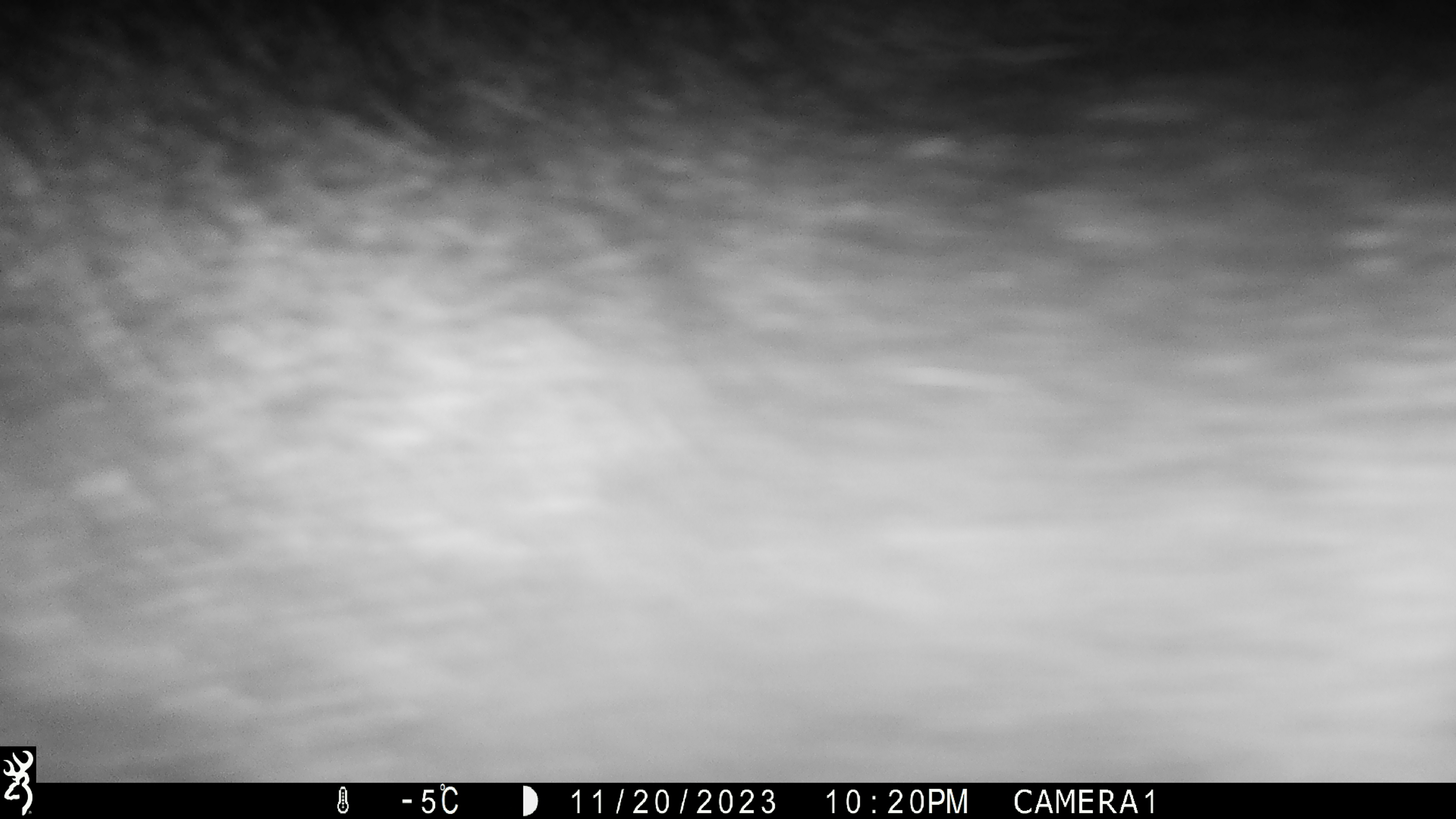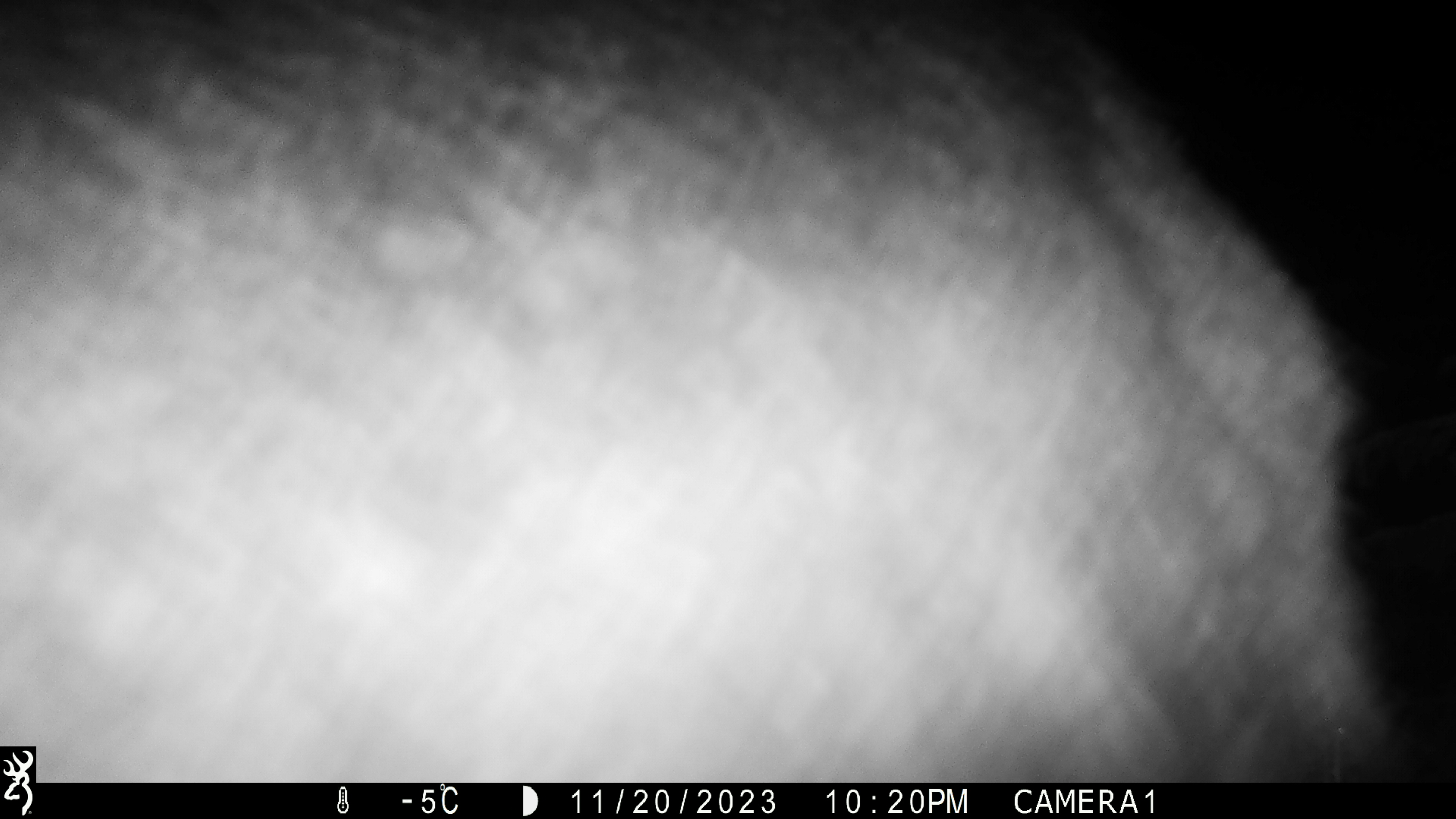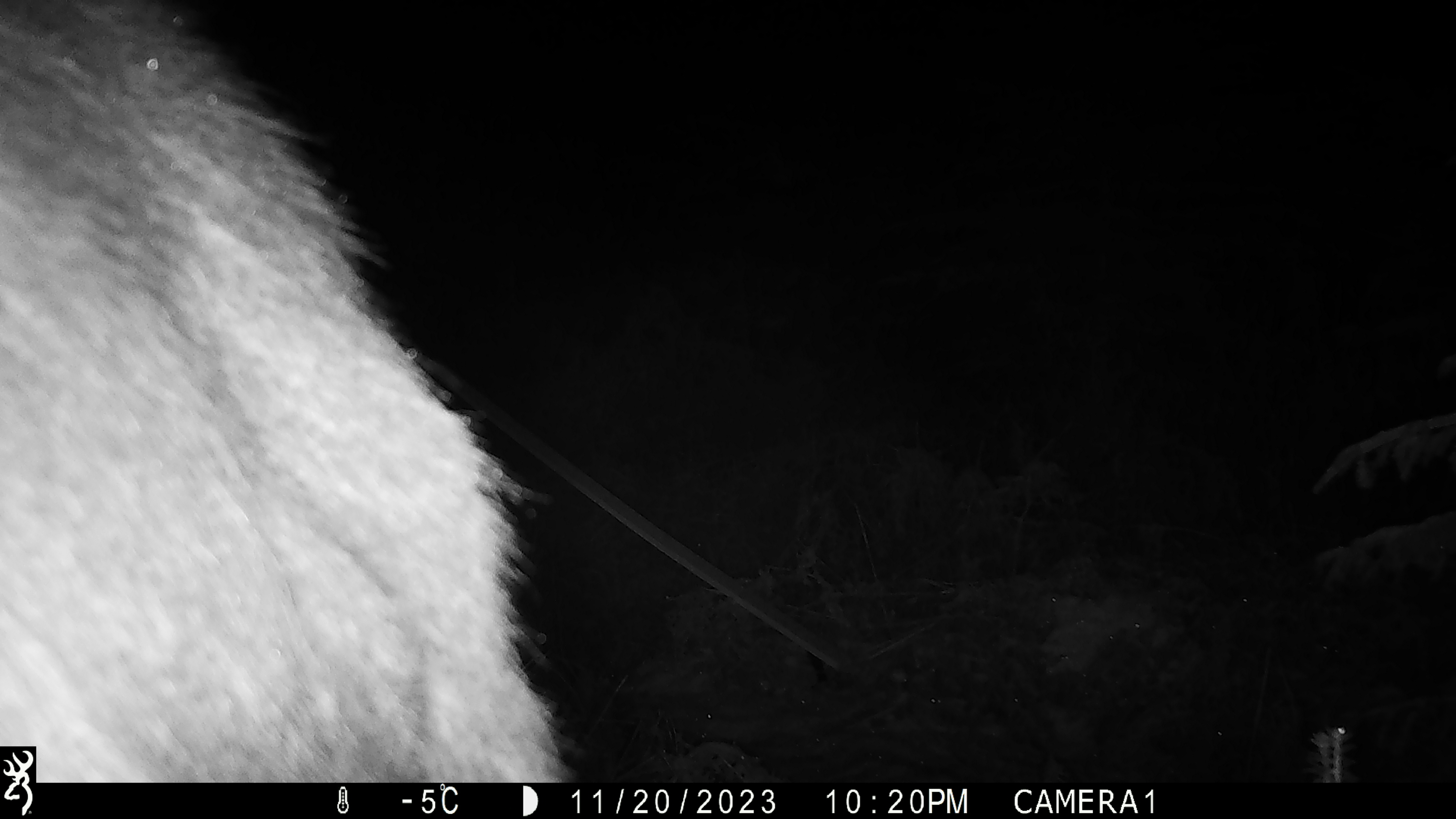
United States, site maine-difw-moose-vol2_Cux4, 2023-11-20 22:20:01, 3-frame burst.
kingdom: Animalia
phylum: Chordata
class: Mammalia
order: Artiodactyla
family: Cervidae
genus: Alces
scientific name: Alces alces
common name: moose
Moose (Alces alces).